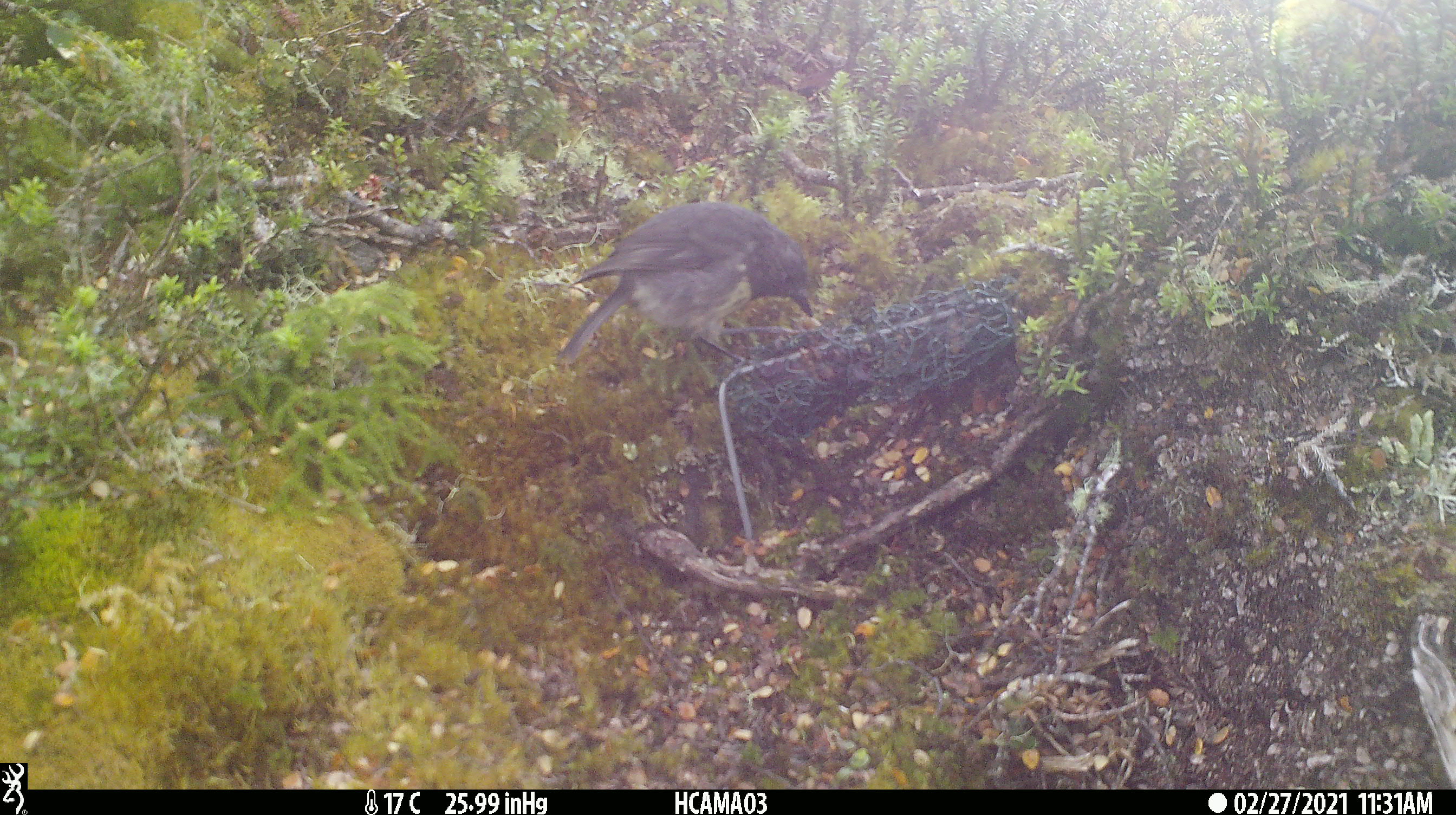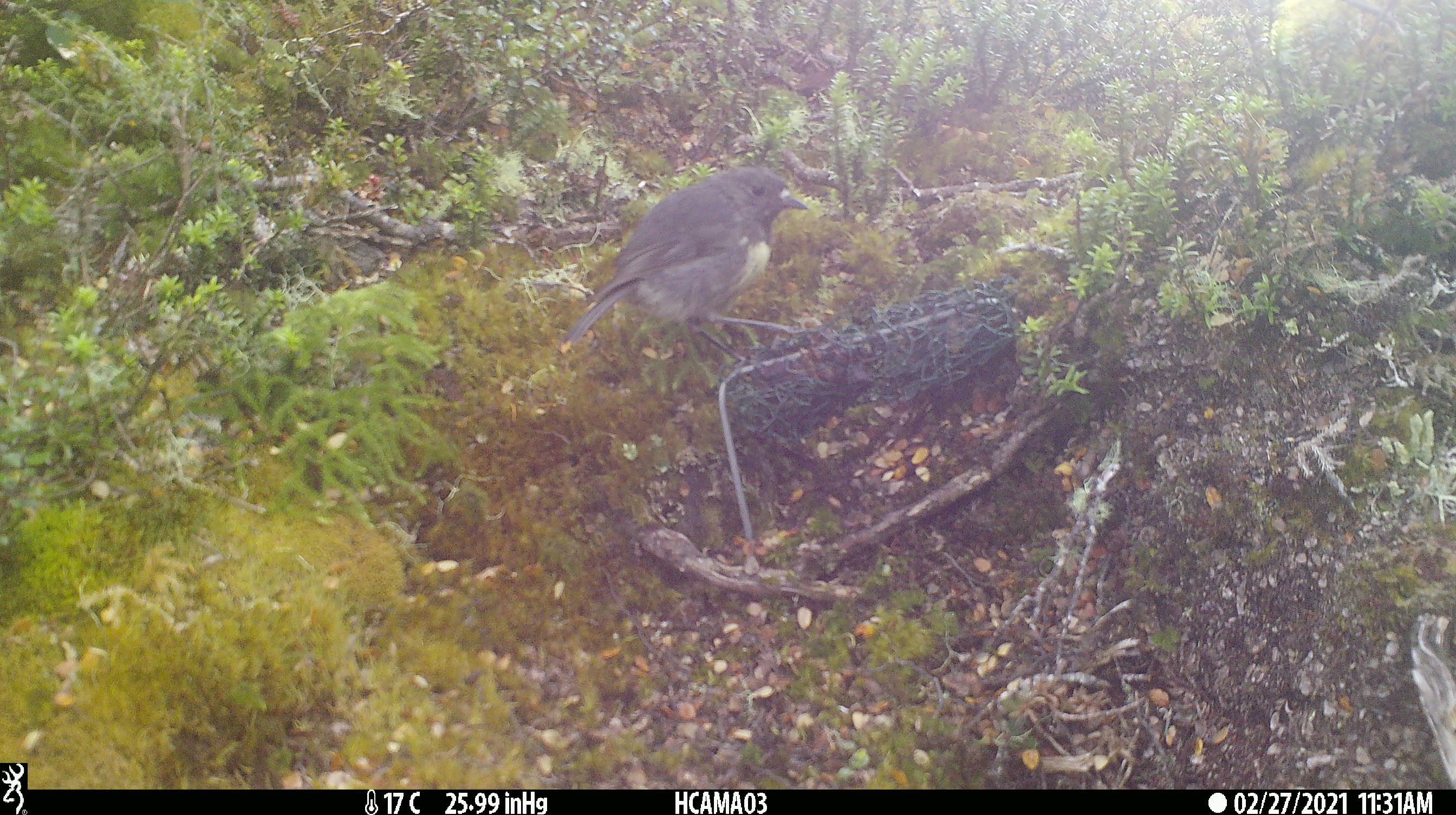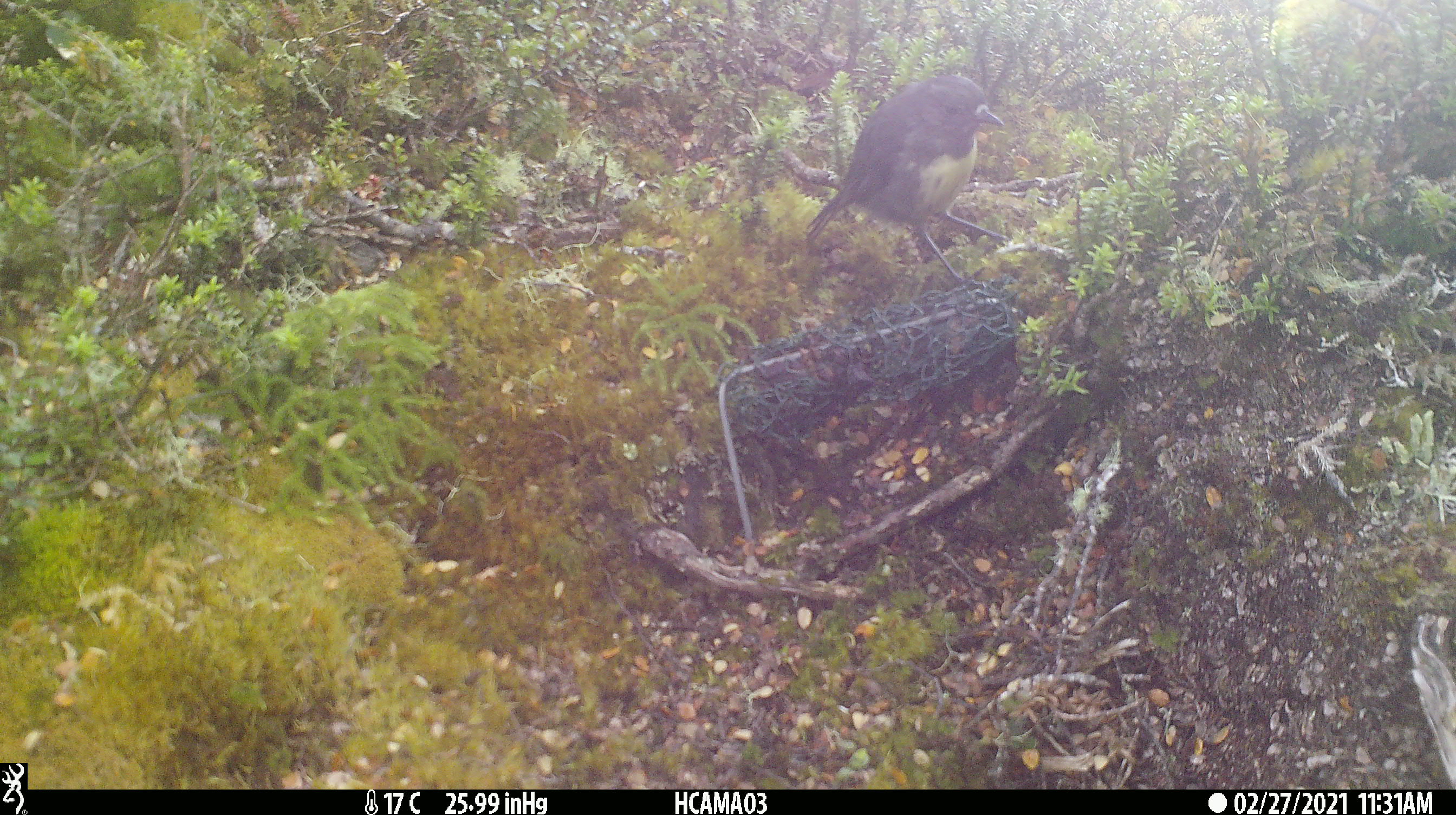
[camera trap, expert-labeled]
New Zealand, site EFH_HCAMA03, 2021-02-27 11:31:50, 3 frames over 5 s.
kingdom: Animalia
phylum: Chordata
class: Aves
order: Passeriformes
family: Petroicidae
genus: Petroica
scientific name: Petroica australis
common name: new zealand robin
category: robin